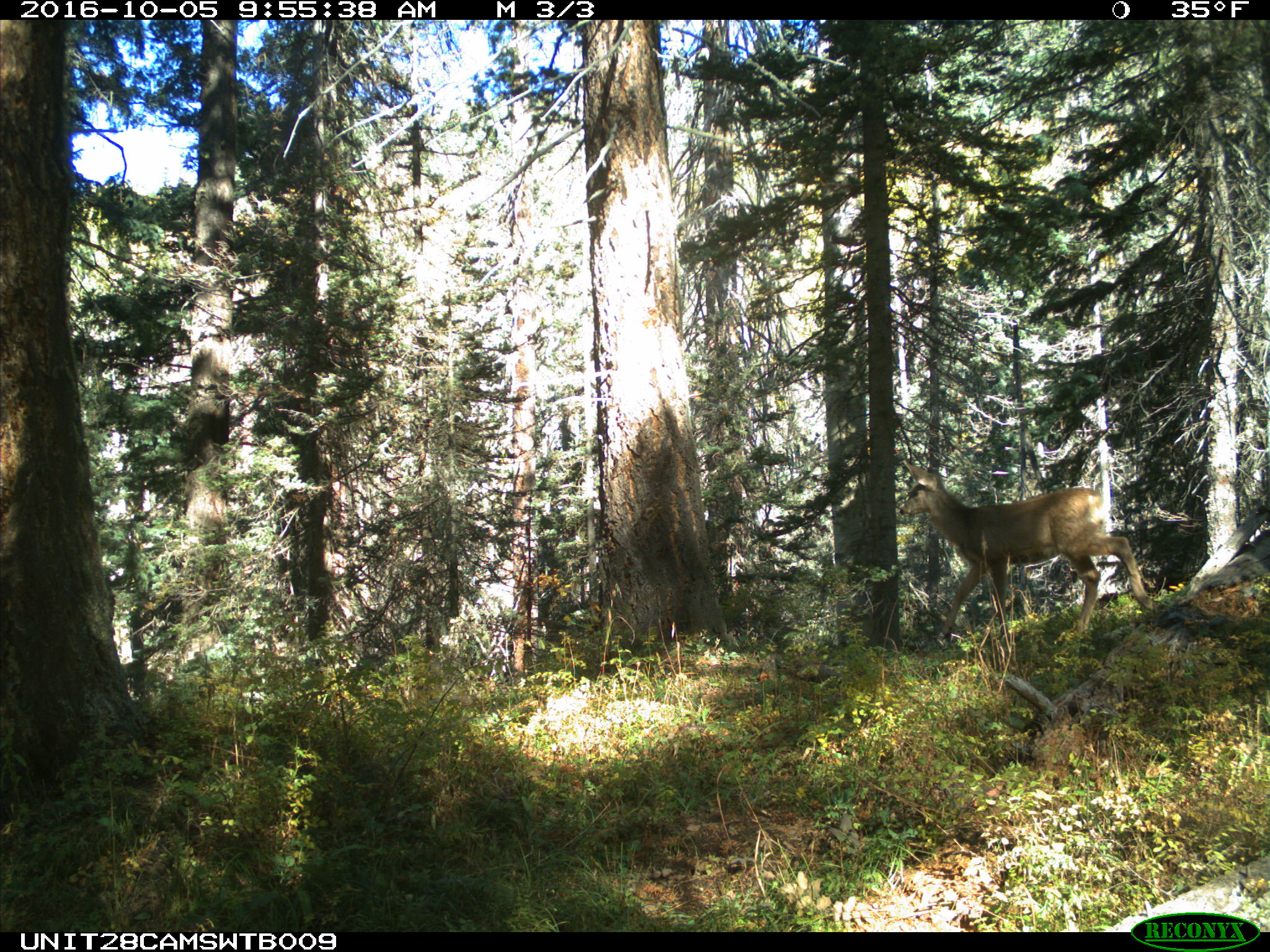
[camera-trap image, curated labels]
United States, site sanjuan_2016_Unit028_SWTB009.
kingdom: Animalia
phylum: Chordata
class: Mammalia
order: Artiodactyla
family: Cervidae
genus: Odocoileus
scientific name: Odocoileus hemionus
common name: mule deer